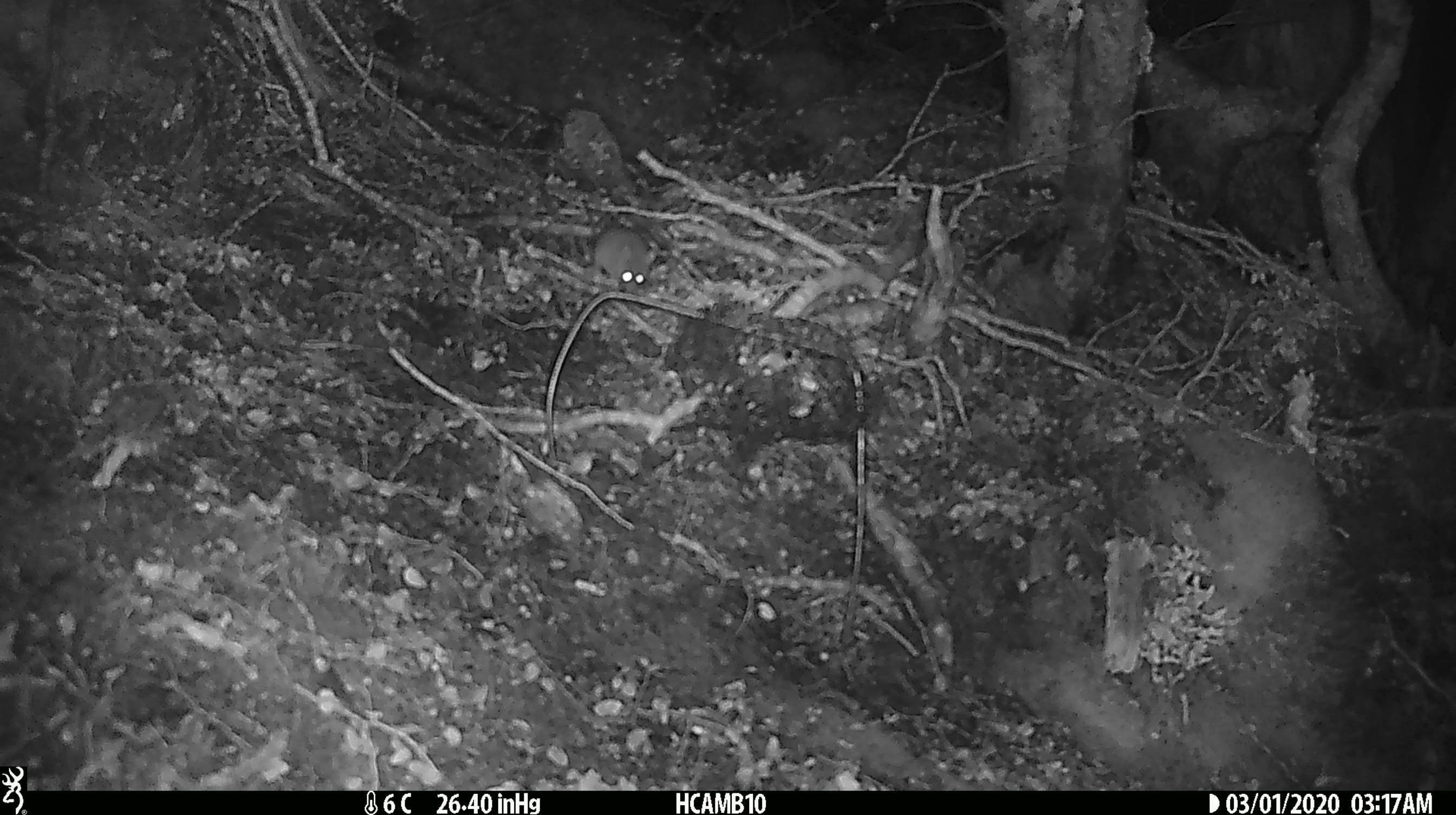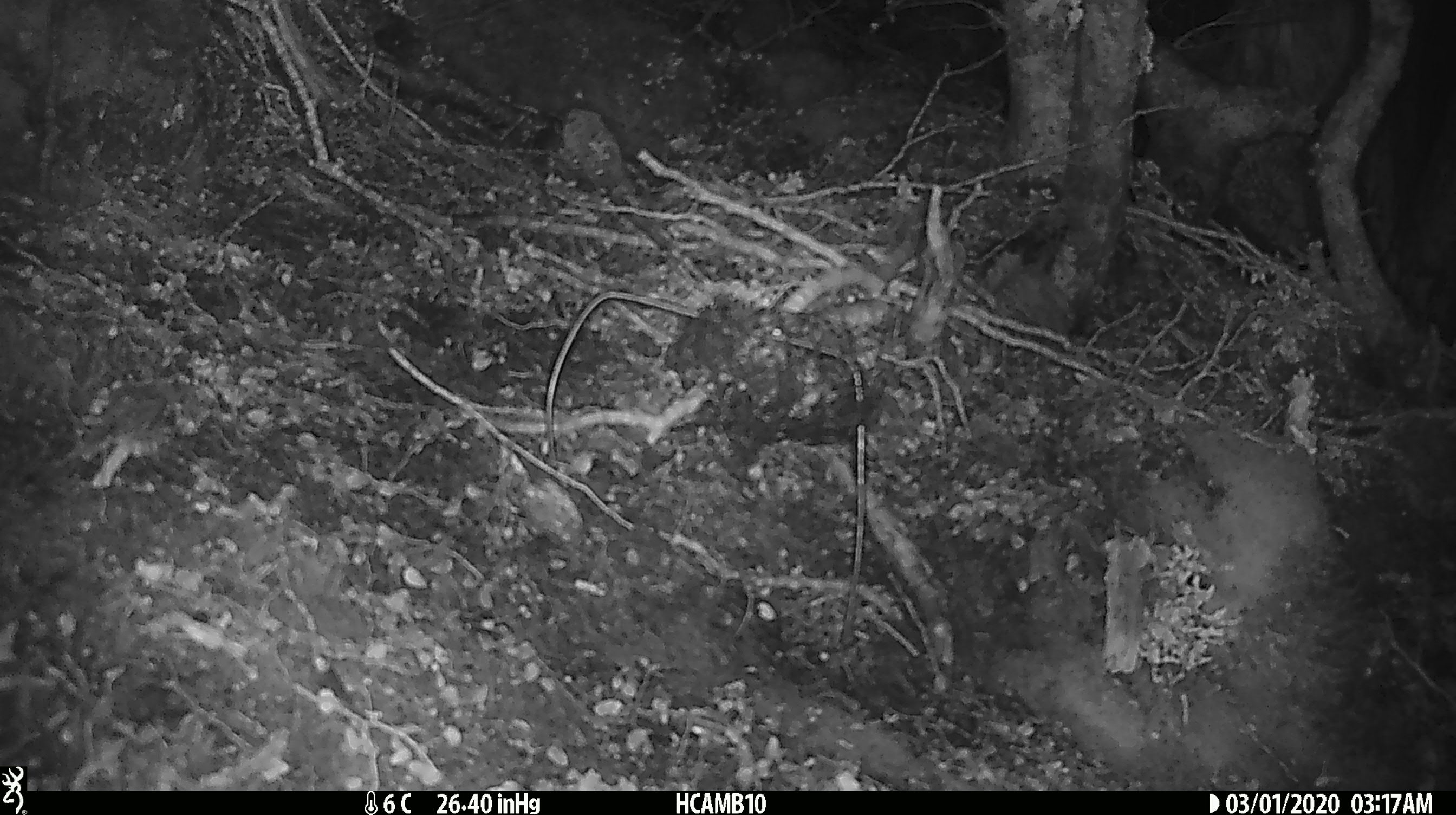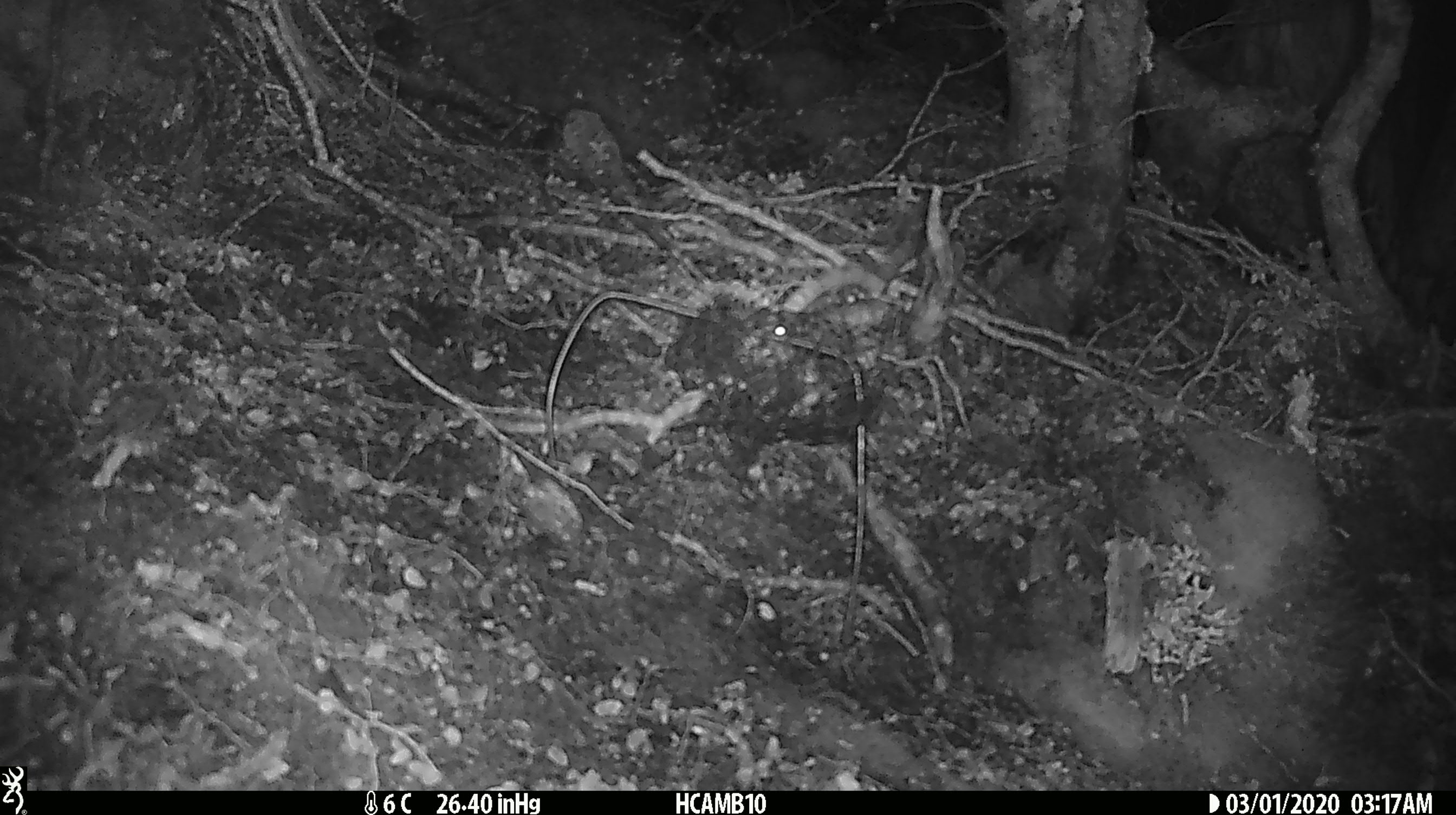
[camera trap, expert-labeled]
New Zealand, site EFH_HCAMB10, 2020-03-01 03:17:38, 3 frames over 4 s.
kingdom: Animalia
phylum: Chordata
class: Mammalia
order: Rodentia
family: Muridae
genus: Mus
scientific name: Mus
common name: mouse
Mouse (Mus).